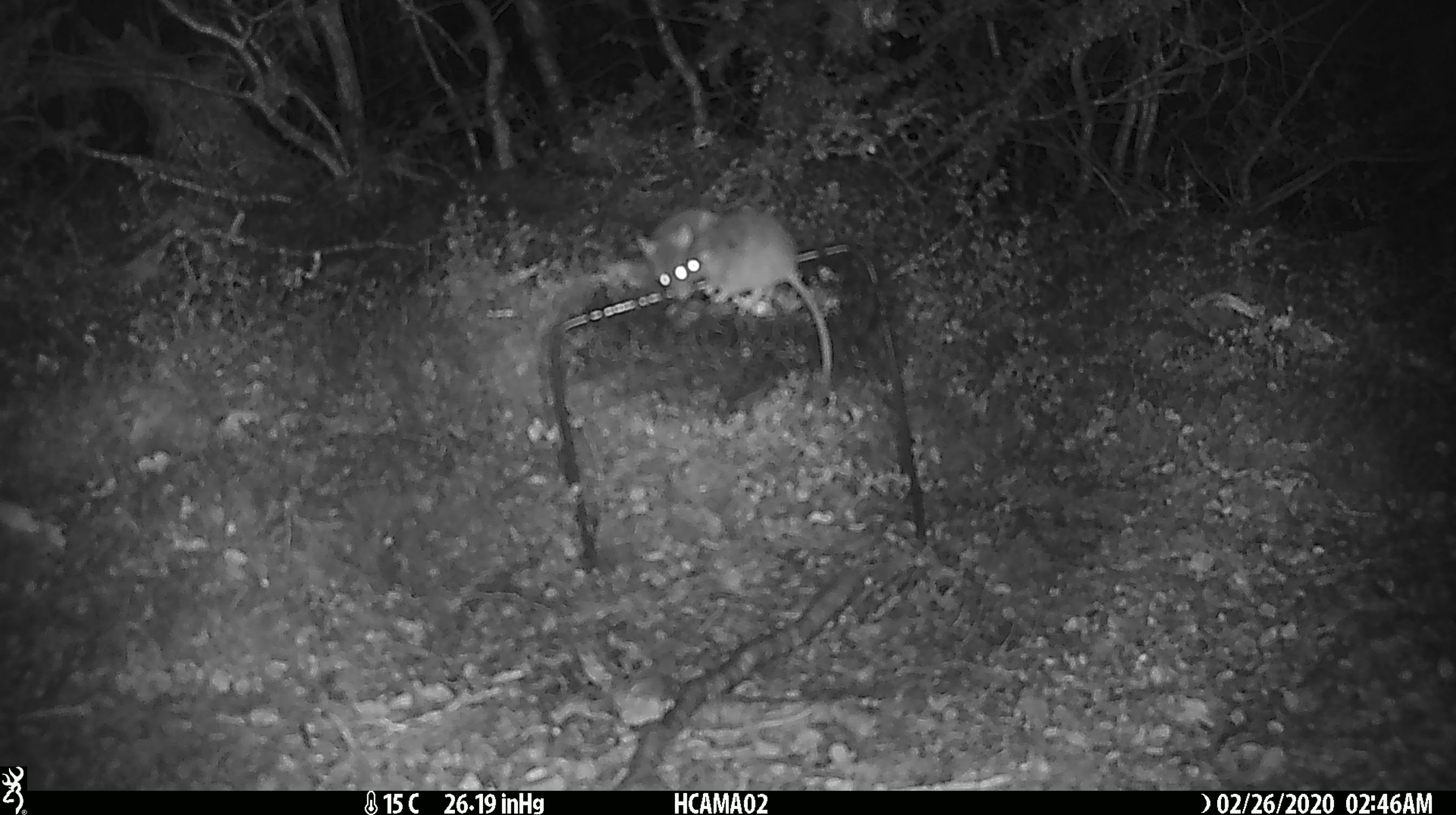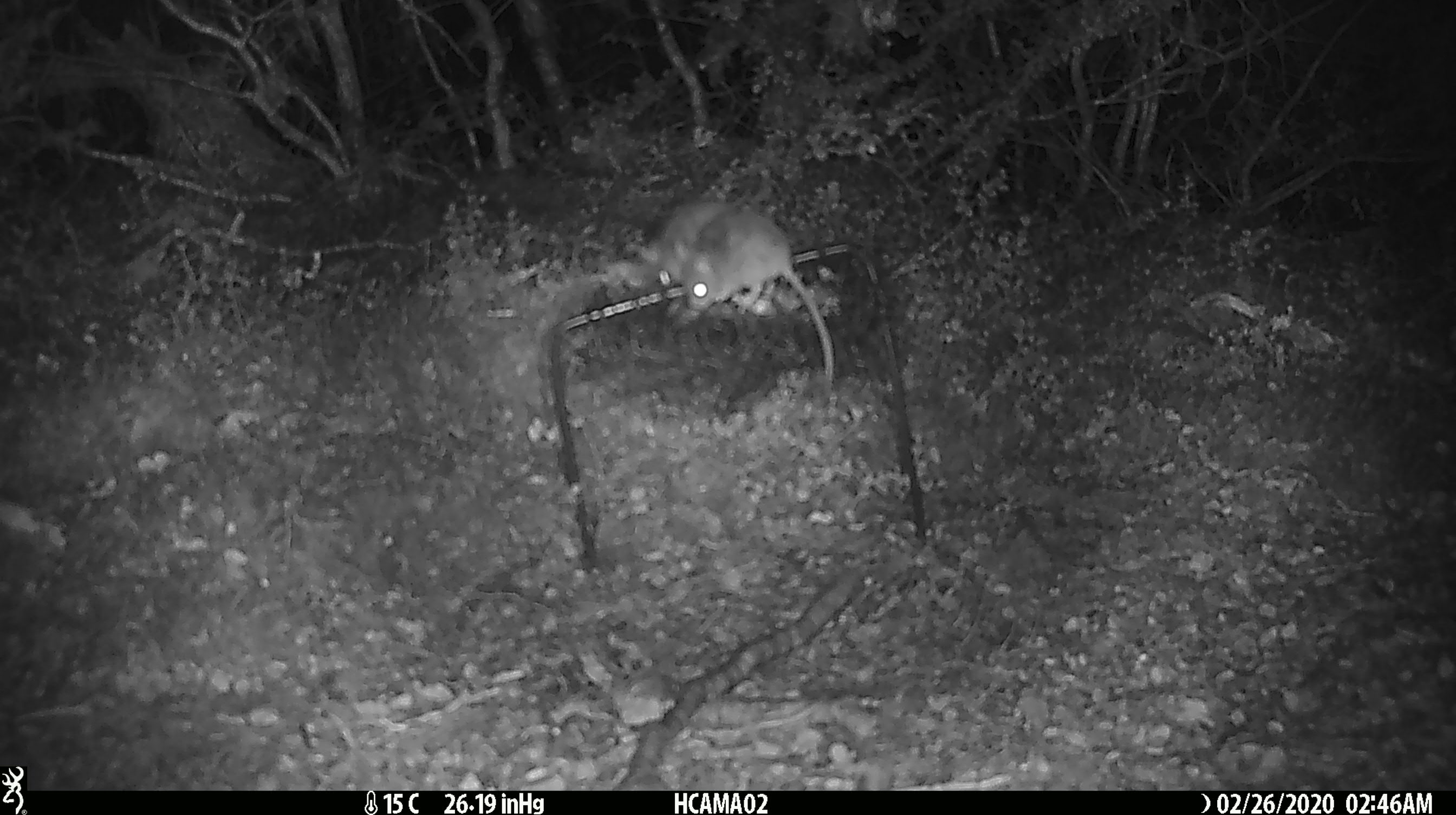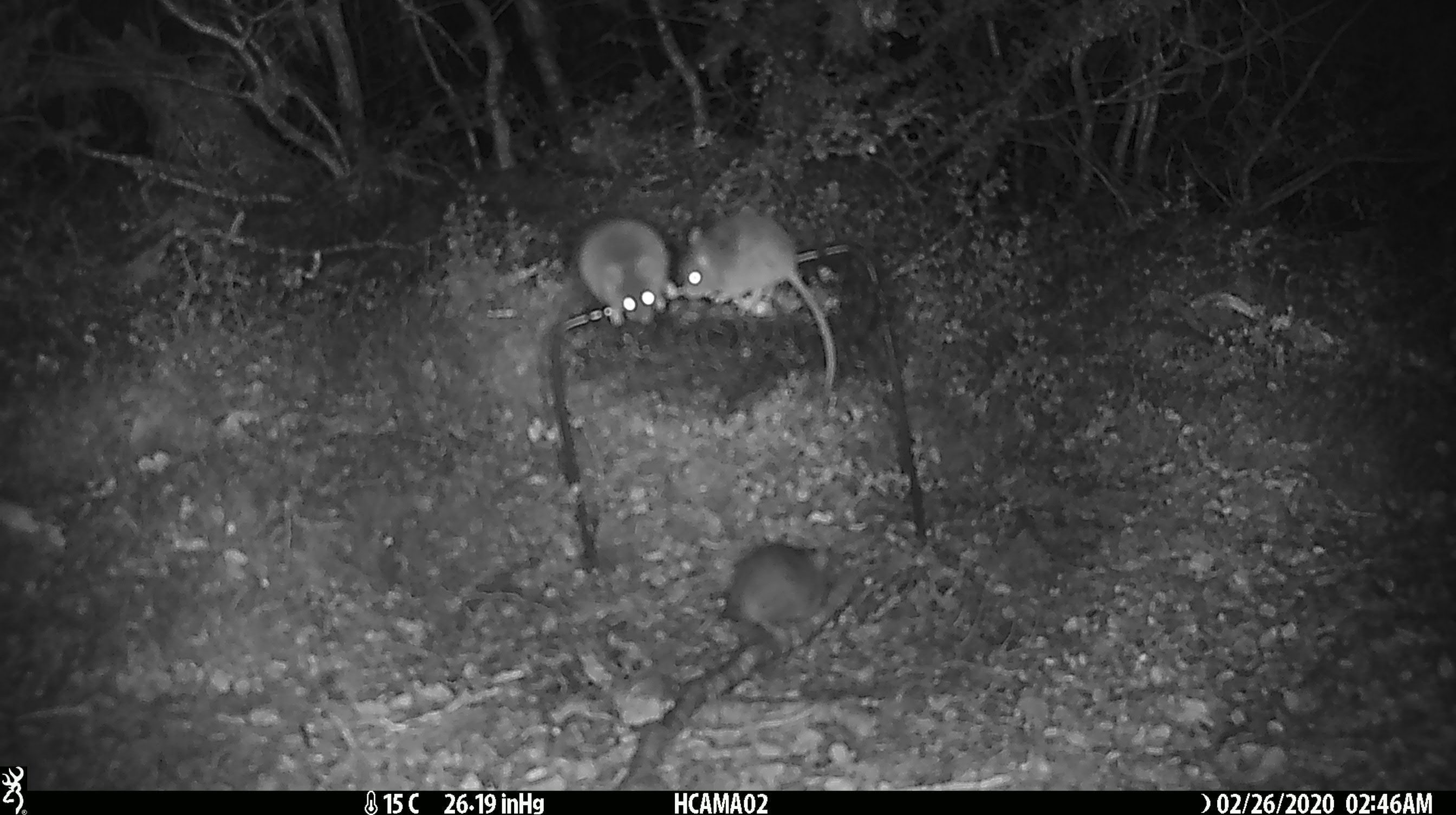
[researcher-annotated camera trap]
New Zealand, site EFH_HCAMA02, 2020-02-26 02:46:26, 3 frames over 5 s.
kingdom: Animalia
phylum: Chordata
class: Mammalia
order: Rodentia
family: Muridae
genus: Mus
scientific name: Mus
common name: mouse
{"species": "mouse (Mus)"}